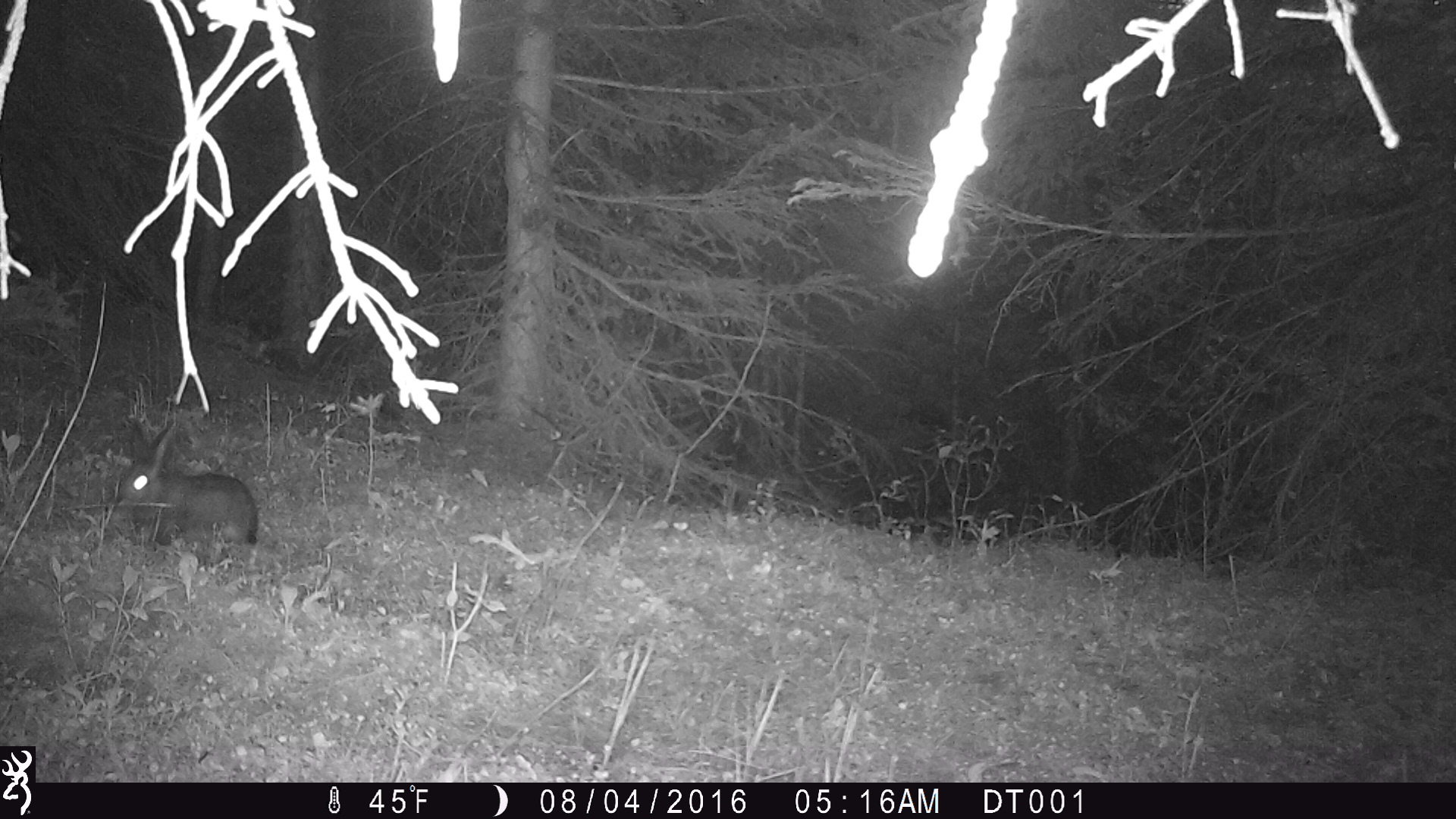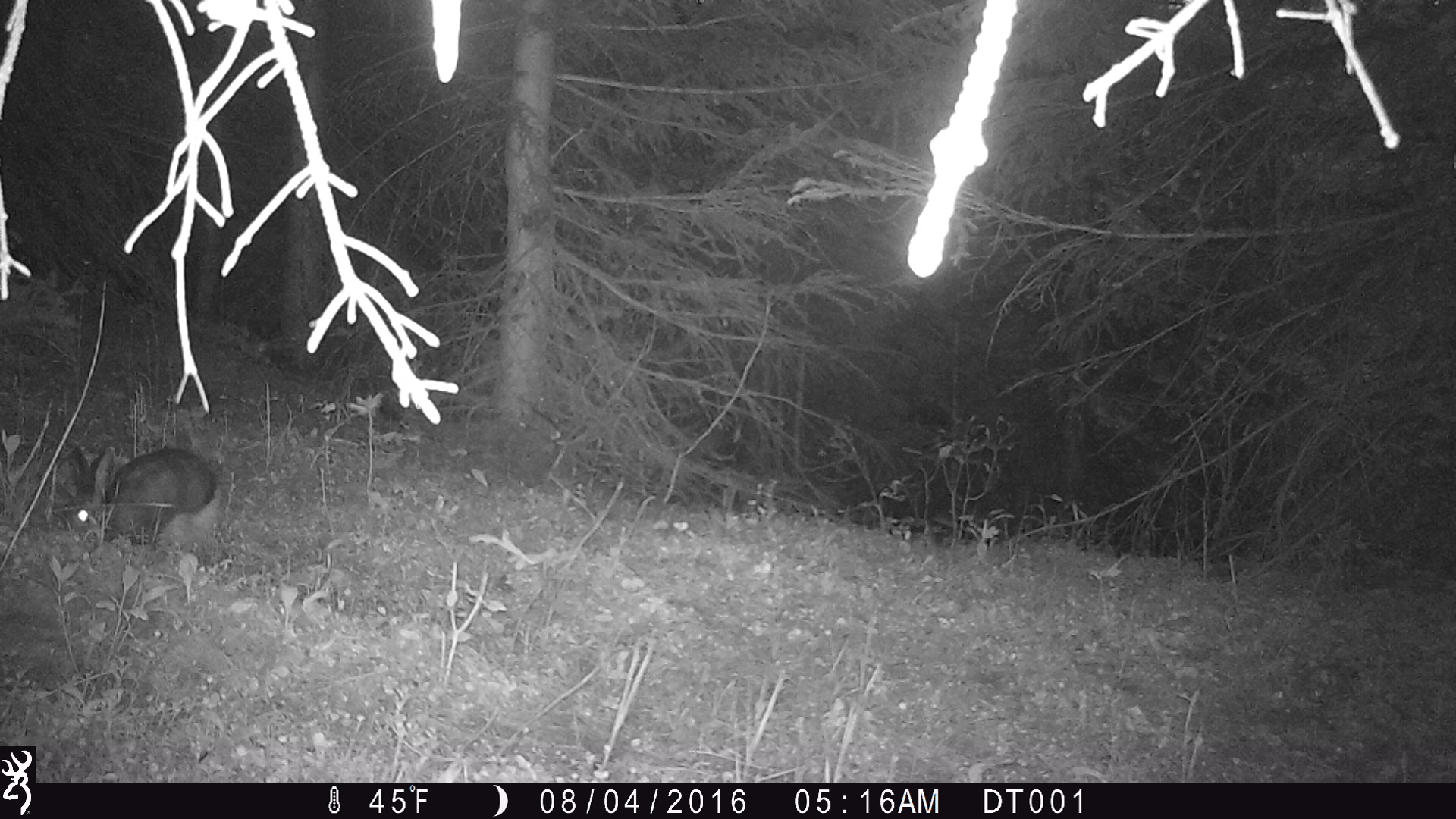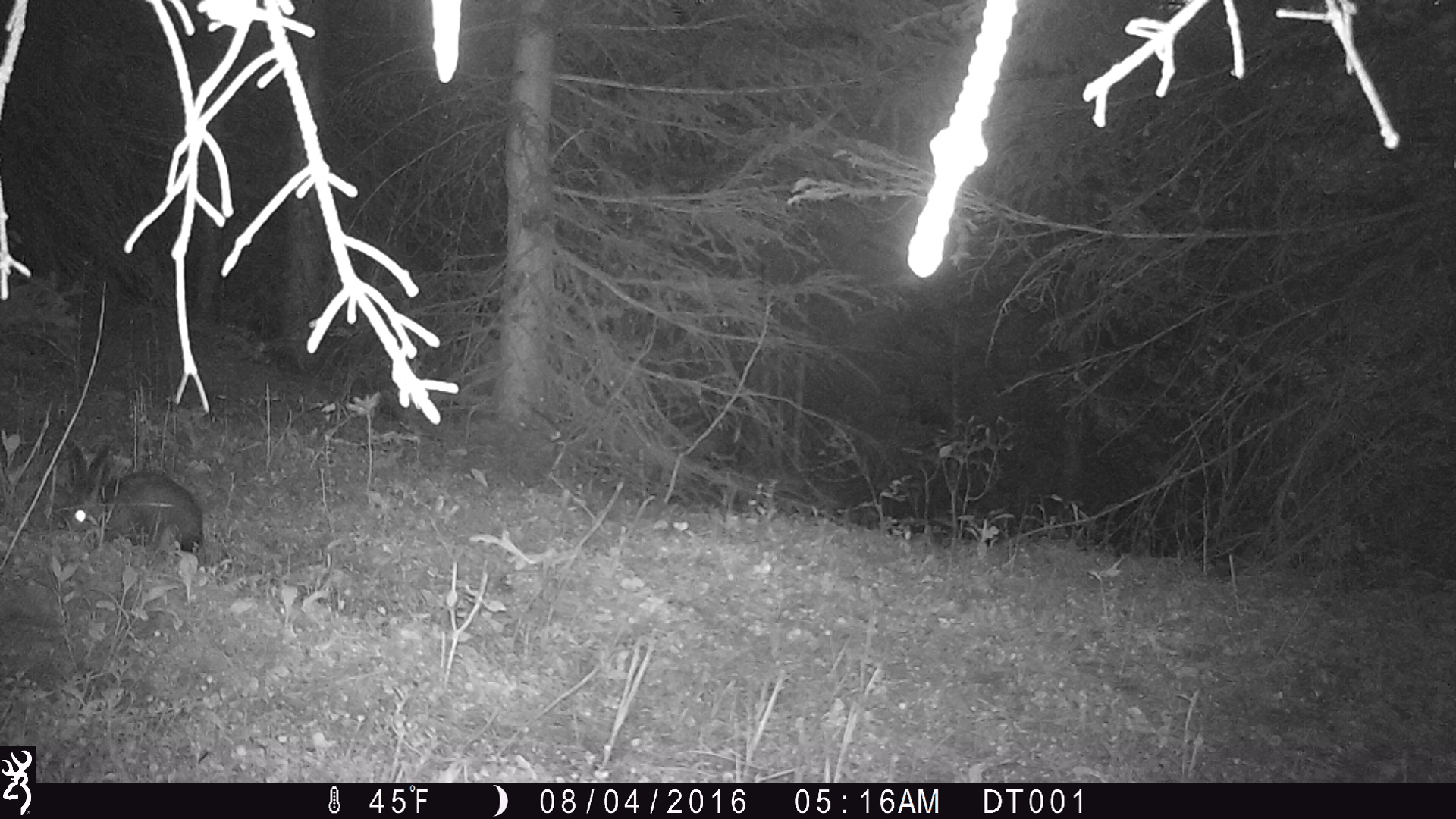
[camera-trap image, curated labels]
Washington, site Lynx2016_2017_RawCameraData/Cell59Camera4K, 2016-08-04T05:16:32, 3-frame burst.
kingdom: Animalia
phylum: Chordata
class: Mammalia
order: Lagomorpha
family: Leporidae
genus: Lepus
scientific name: Lepus americanus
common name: snowshoe hare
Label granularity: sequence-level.